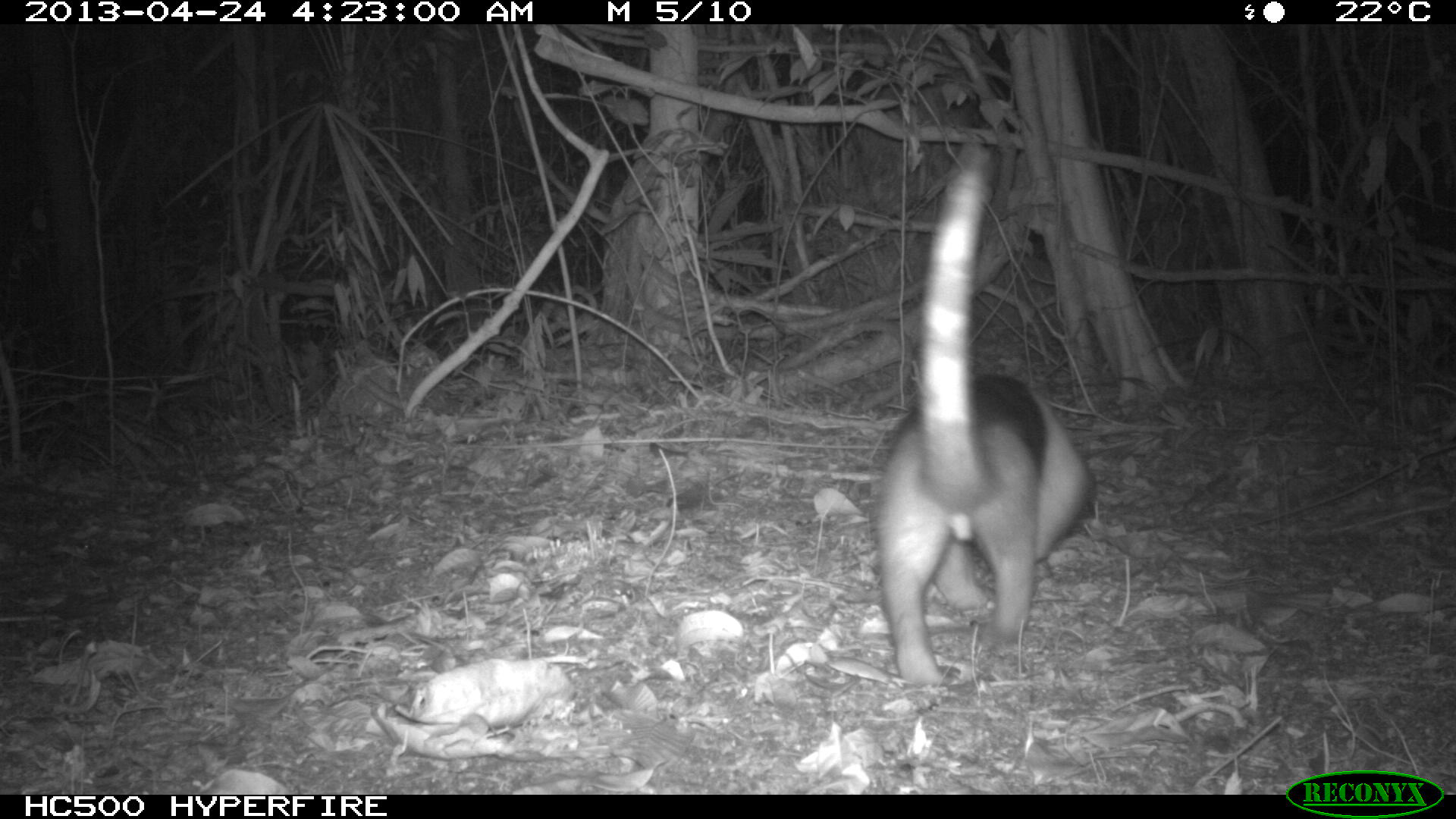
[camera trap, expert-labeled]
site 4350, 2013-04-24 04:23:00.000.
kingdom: Animalia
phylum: Chordata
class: Mammalia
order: Pilosa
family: Myrmecophagidae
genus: Tamandua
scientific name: Tamandua mexicana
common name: northern tamandua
Tamandua mexicana (northern tamandua), count 1, sex male.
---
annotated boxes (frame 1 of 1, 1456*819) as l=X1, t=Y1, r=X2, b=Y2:
tamandua mexicana: l=863, t=129, r=1094, b=703